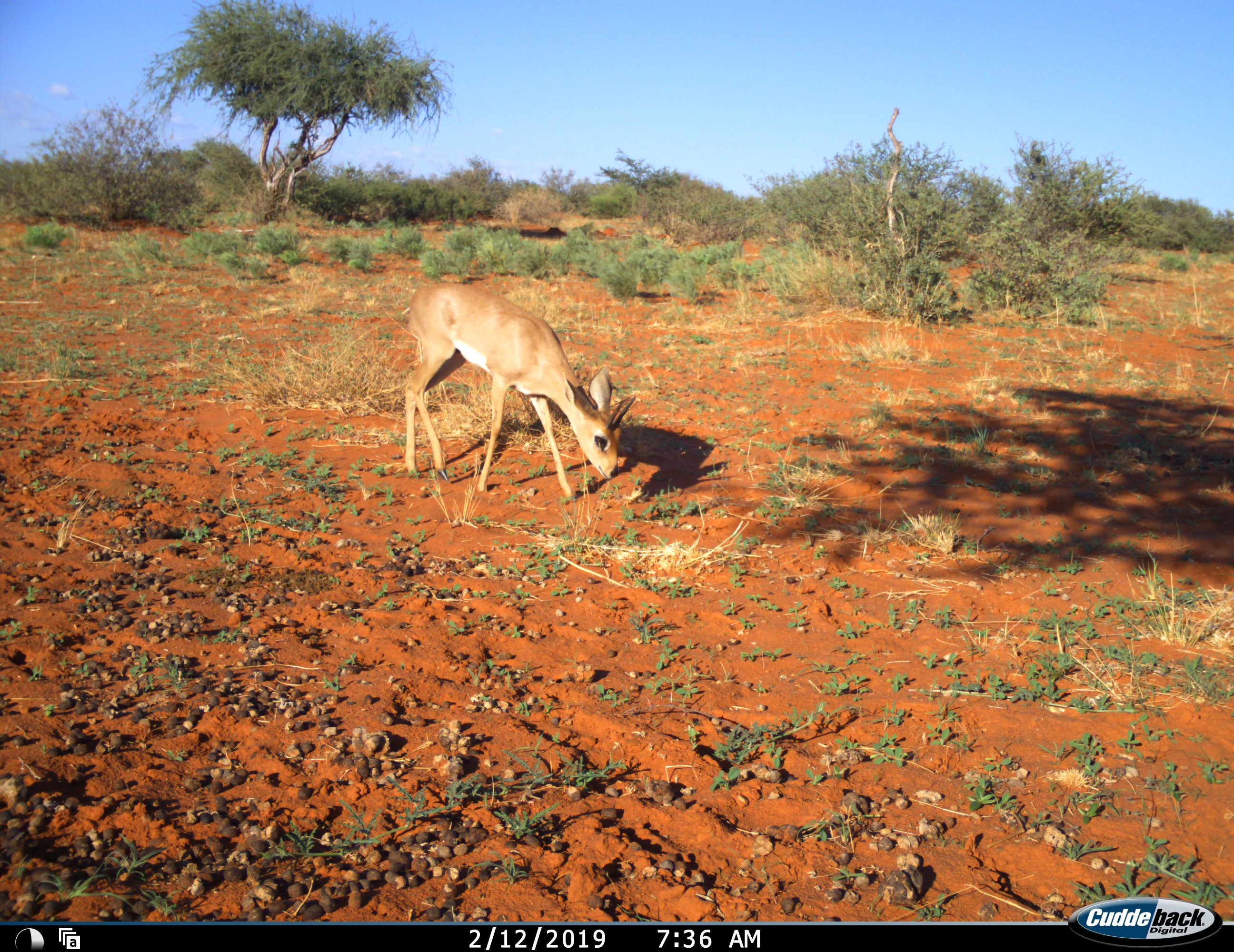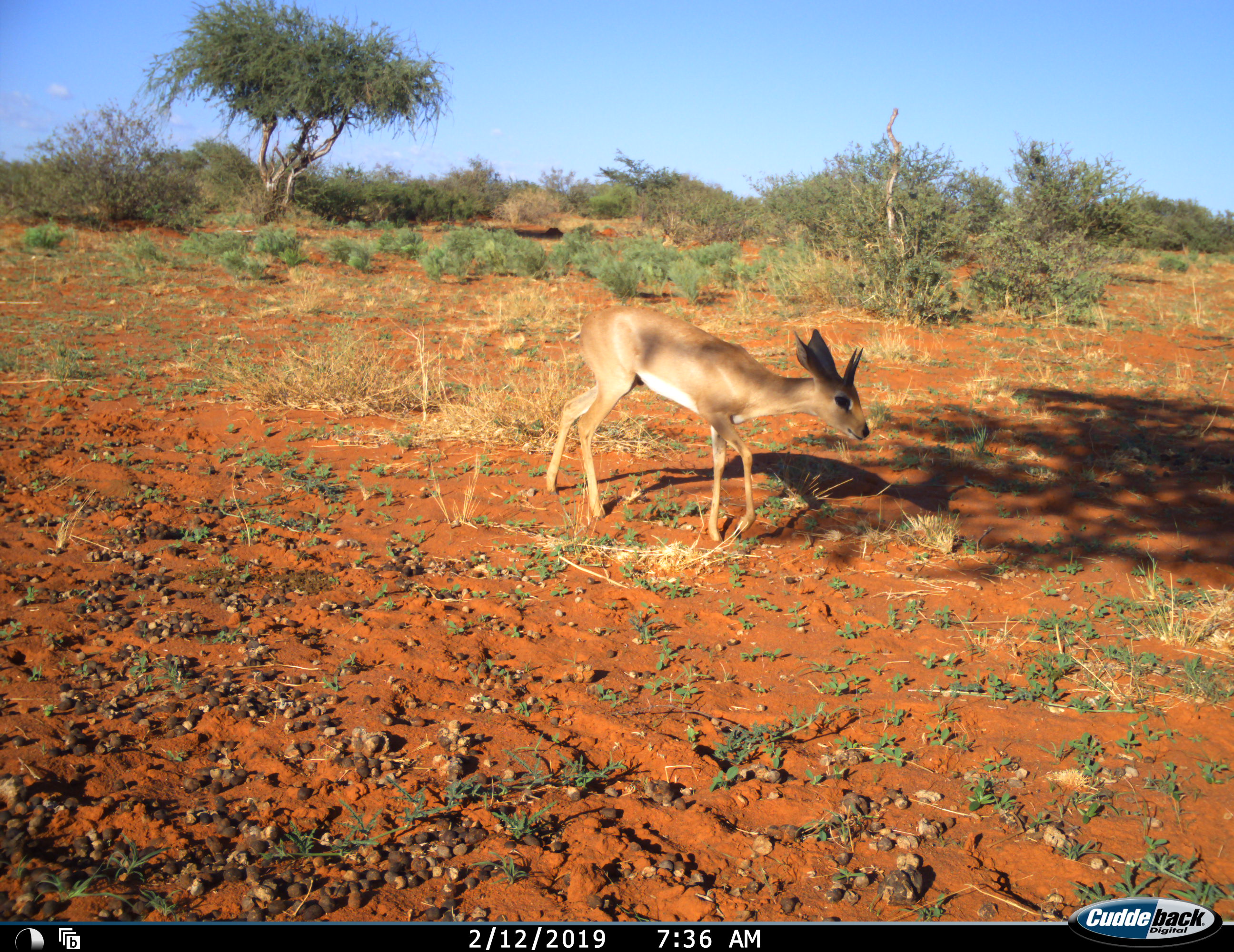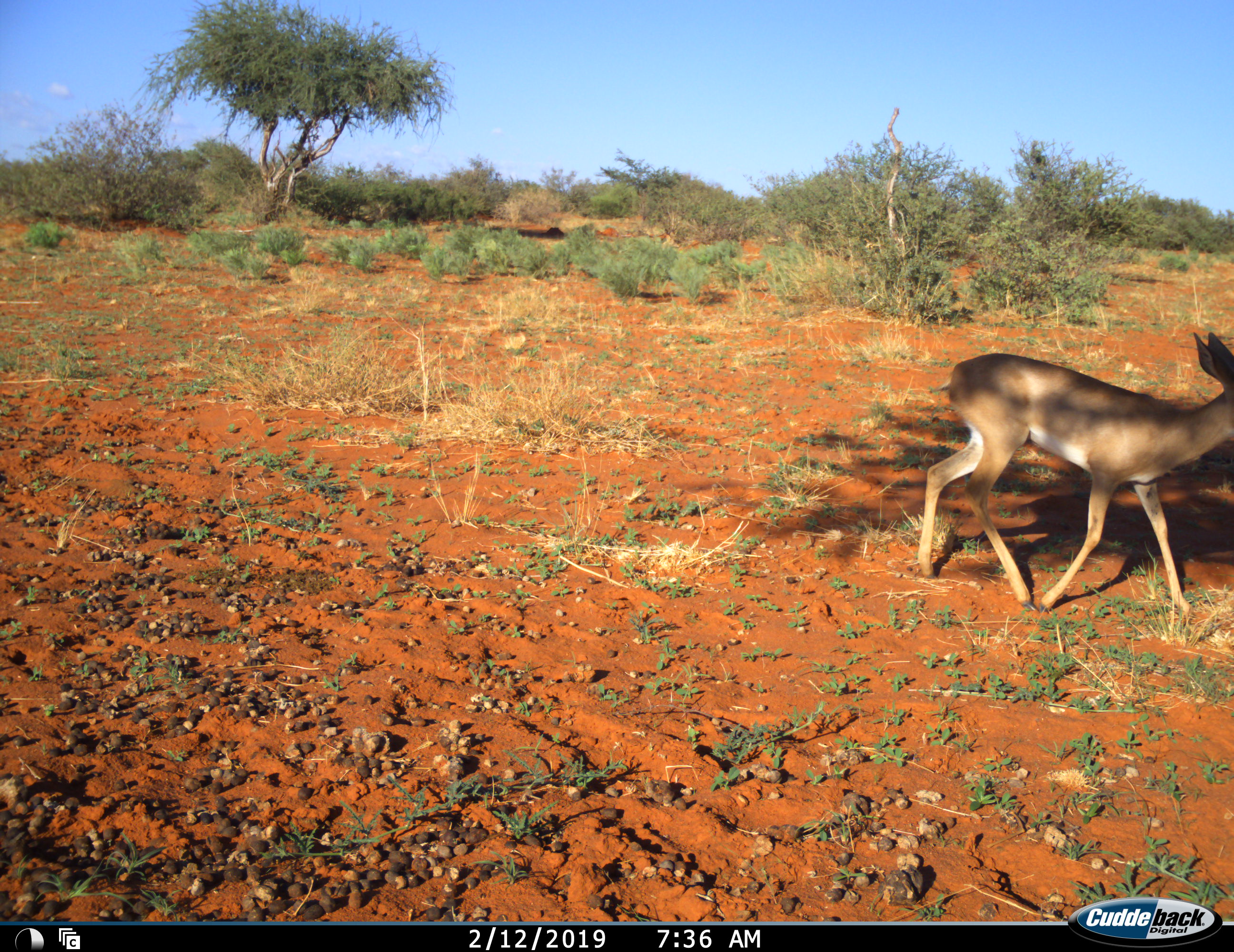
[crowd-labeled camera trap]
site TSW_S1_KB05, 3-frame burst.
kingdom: Animalia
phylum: Chordata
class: Mammalia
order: Artiodactyla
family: Bovidae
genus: Raphicerus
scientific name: Raphicerus campestris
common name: steenbok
Steenbok (Raphicerus campestris), count 1. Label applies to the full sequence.